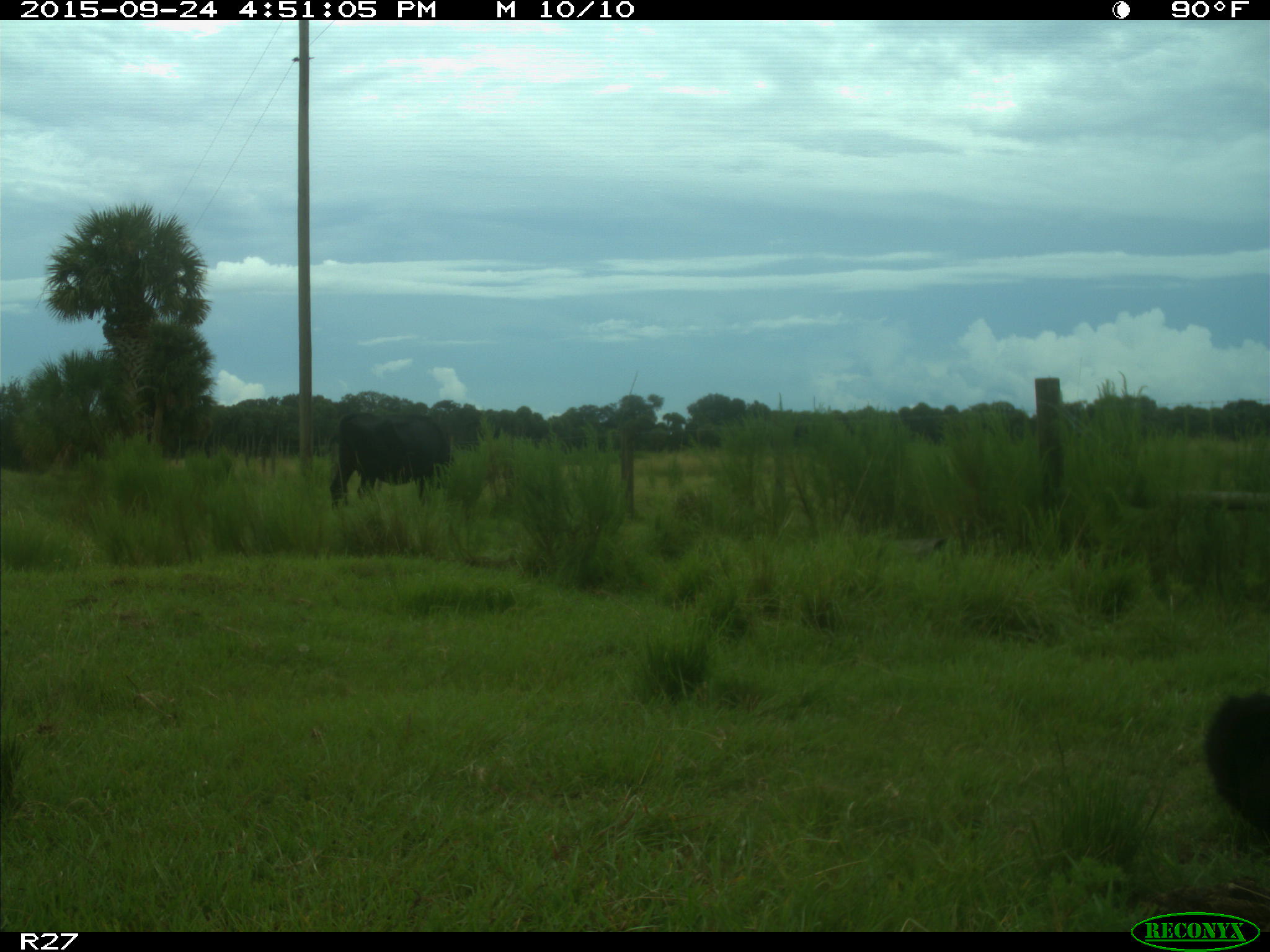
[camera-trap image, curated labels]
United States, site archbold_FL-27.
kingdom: Animalia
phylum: Chordata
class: Mammalia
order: Artiodactyla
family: Bovidae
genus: Bos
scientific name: Bos taurus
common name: domestic cow